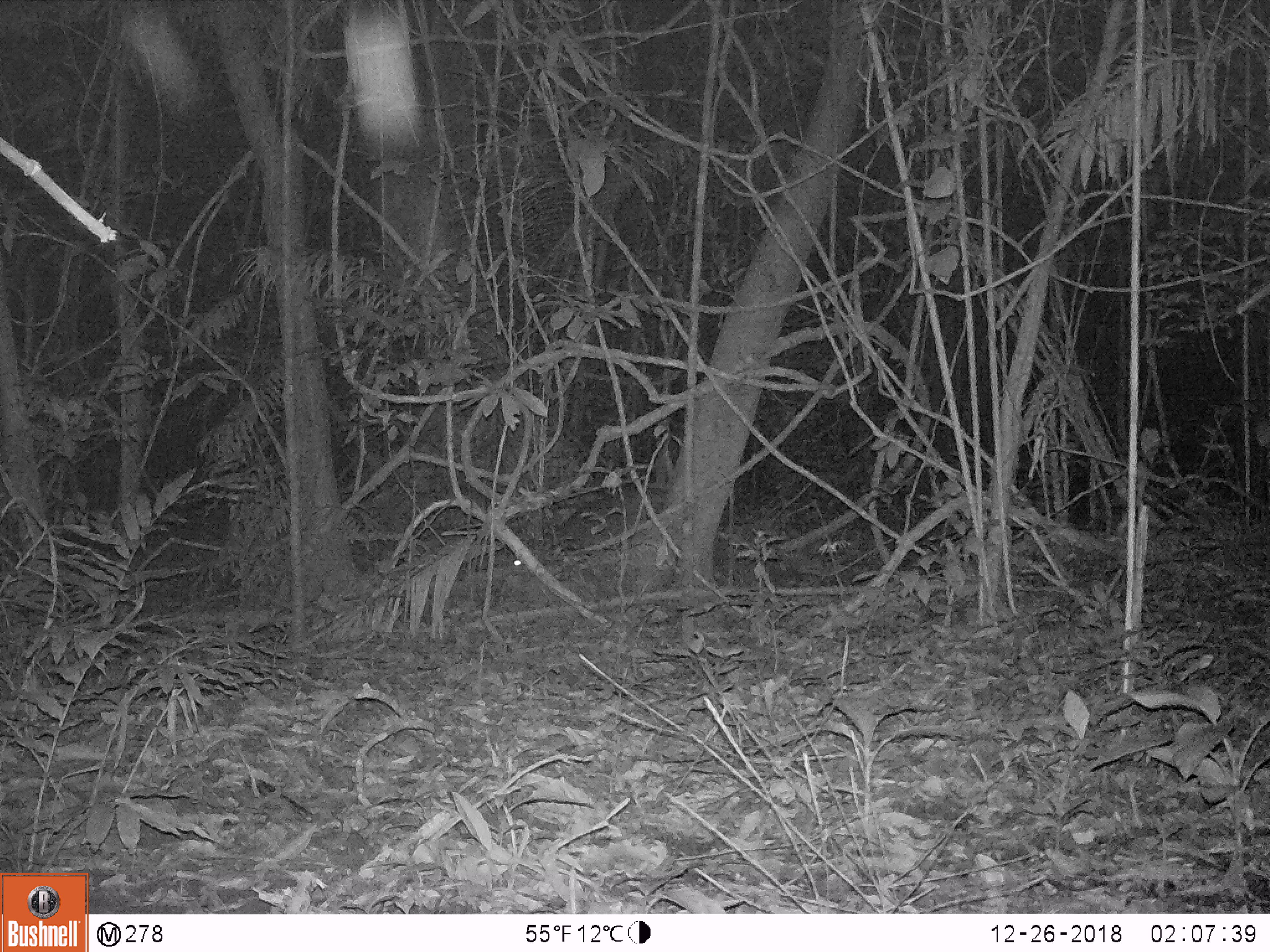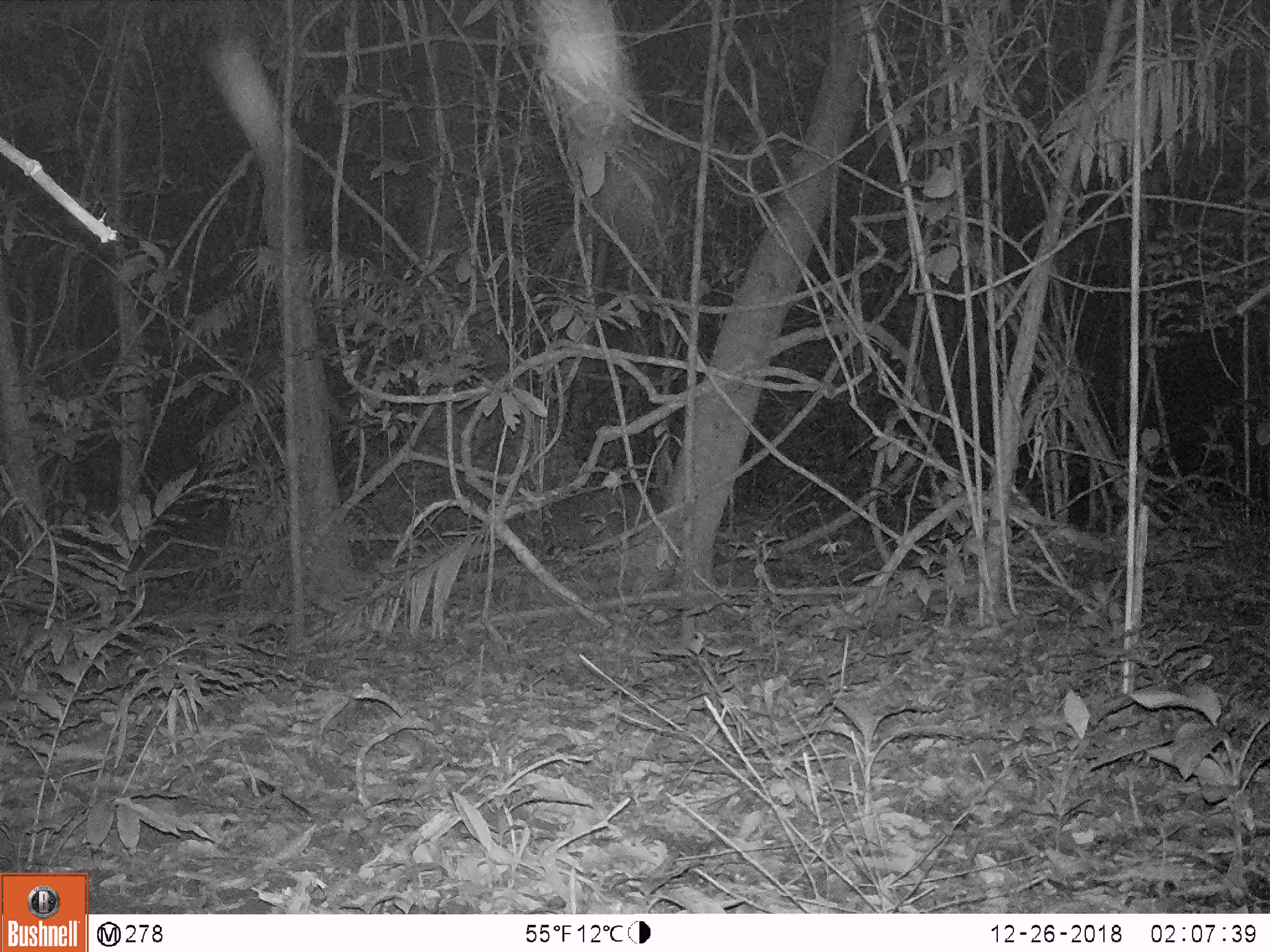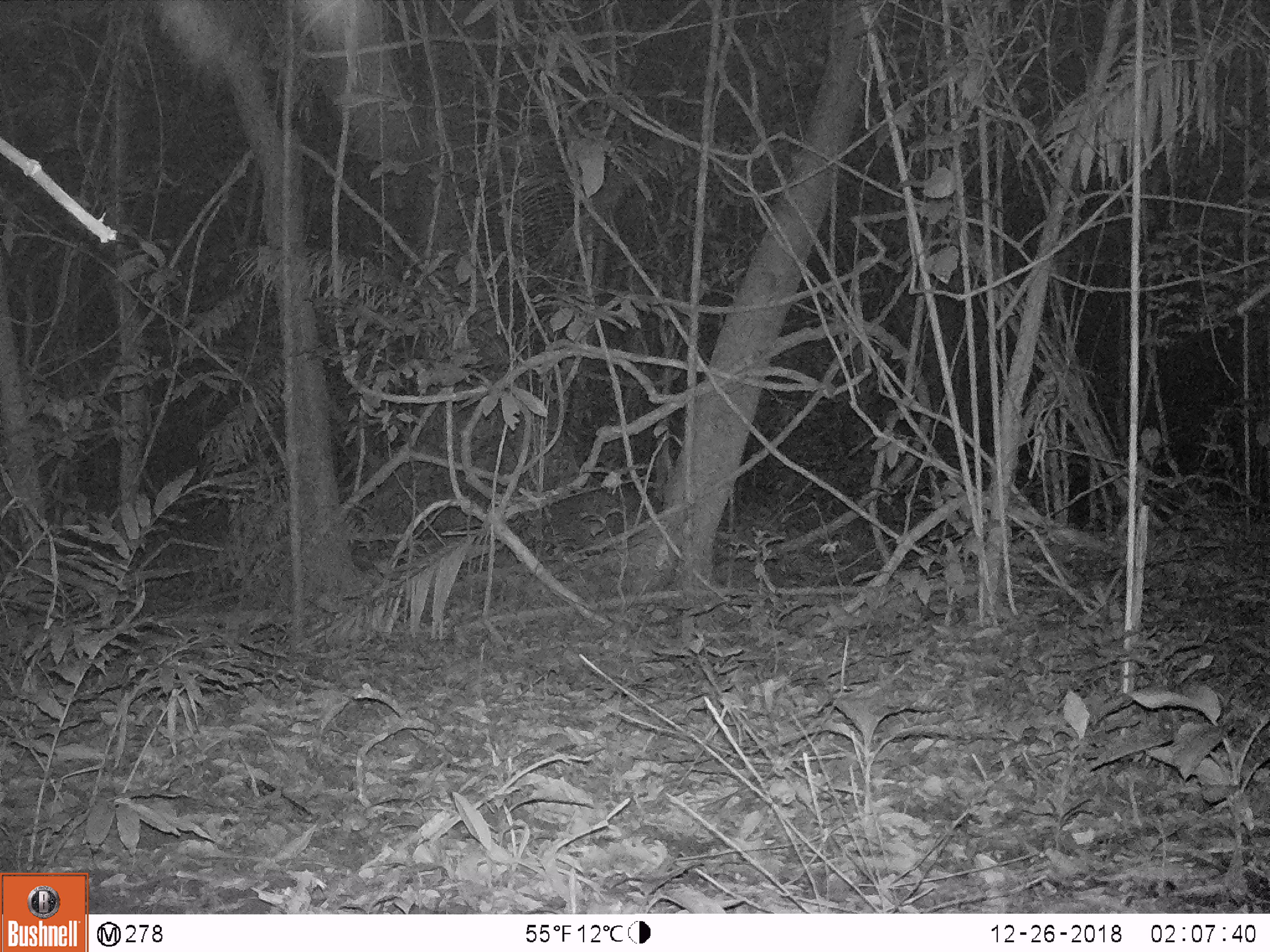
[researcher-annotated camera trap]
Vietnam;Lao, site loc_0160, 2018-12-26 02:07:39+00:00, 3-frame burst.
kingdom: Animalia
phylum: Chordata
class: Mammalia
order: Artiodactyla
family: Cervidae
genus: Muntiacus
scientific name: Muntiacus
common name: muntjacs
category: unidentified muntjac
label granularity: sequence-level